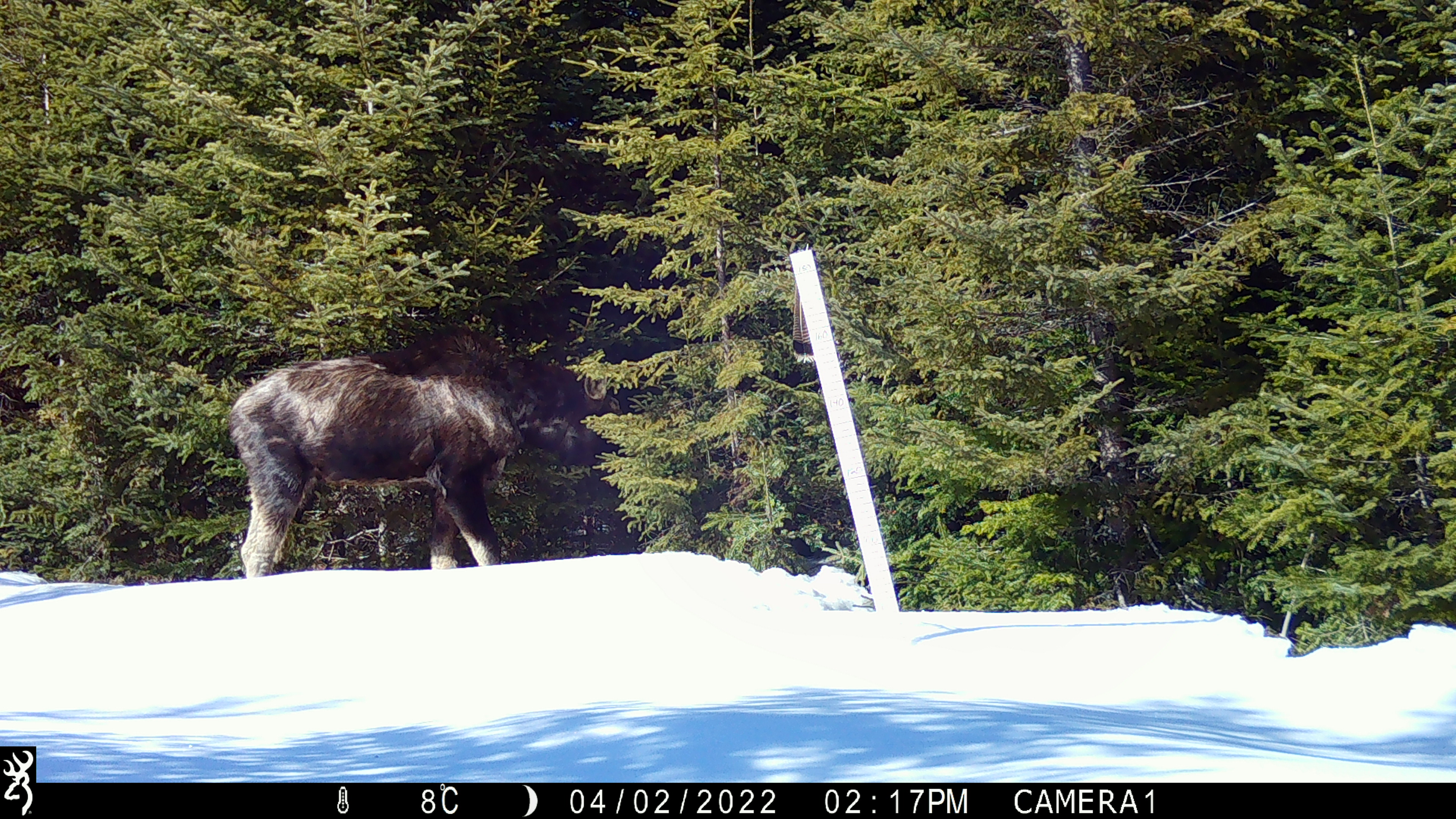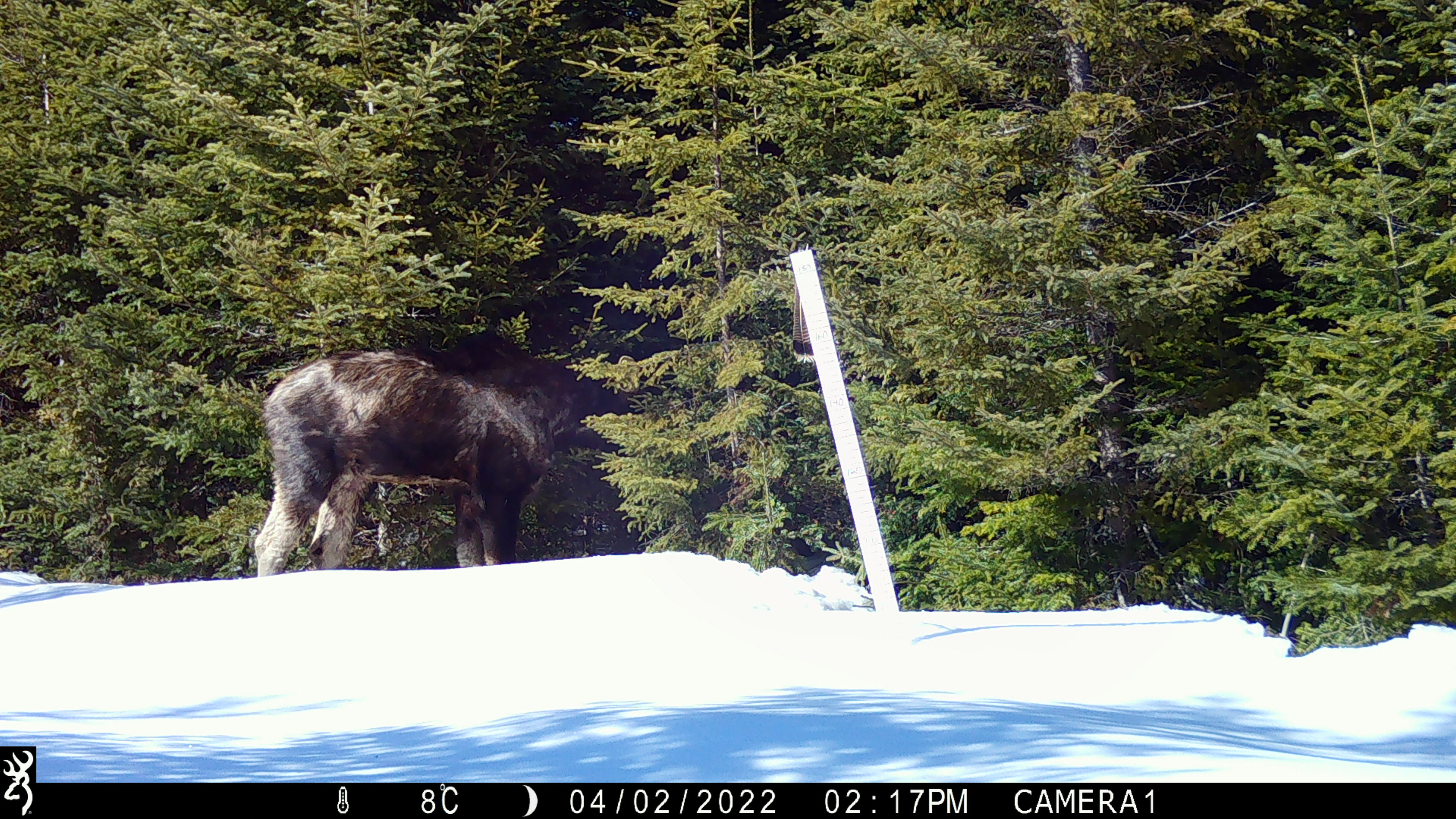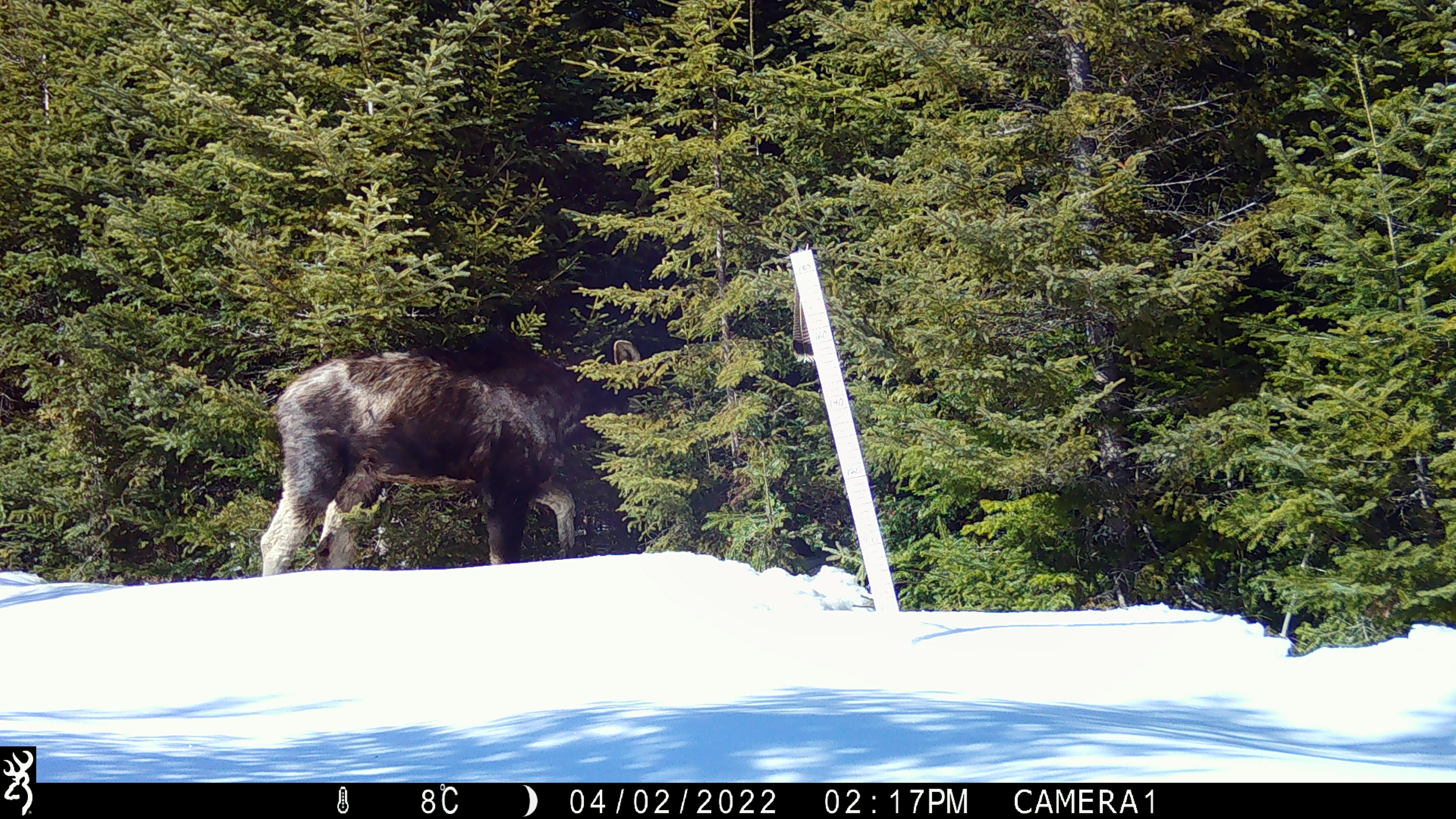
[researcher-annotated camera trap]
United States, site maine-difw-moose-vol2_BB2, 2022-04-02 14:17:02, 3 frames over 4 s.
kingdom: Animalia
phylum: Chordata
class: Mammalia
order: Artiodactyla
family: Cervidae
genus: Alces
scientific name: Alces alces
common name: moose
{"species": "moose (Alces alces)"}